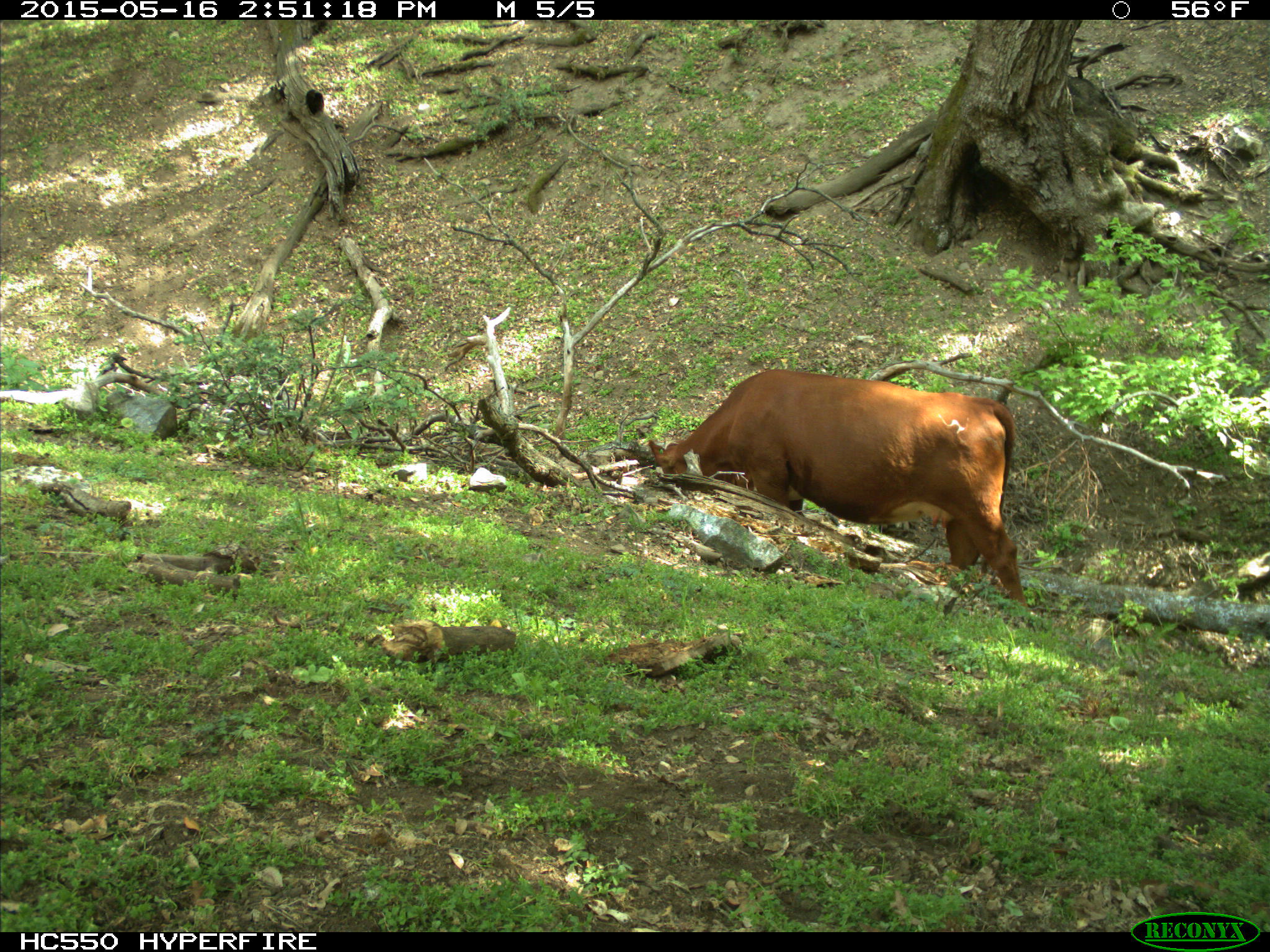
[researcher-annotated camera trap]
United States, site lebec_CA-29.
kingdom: Animalia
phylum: Chordata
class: Mammalia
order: Artiodactyla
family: Bovidae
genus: Bos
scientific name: Bos taurus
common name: domestic cow